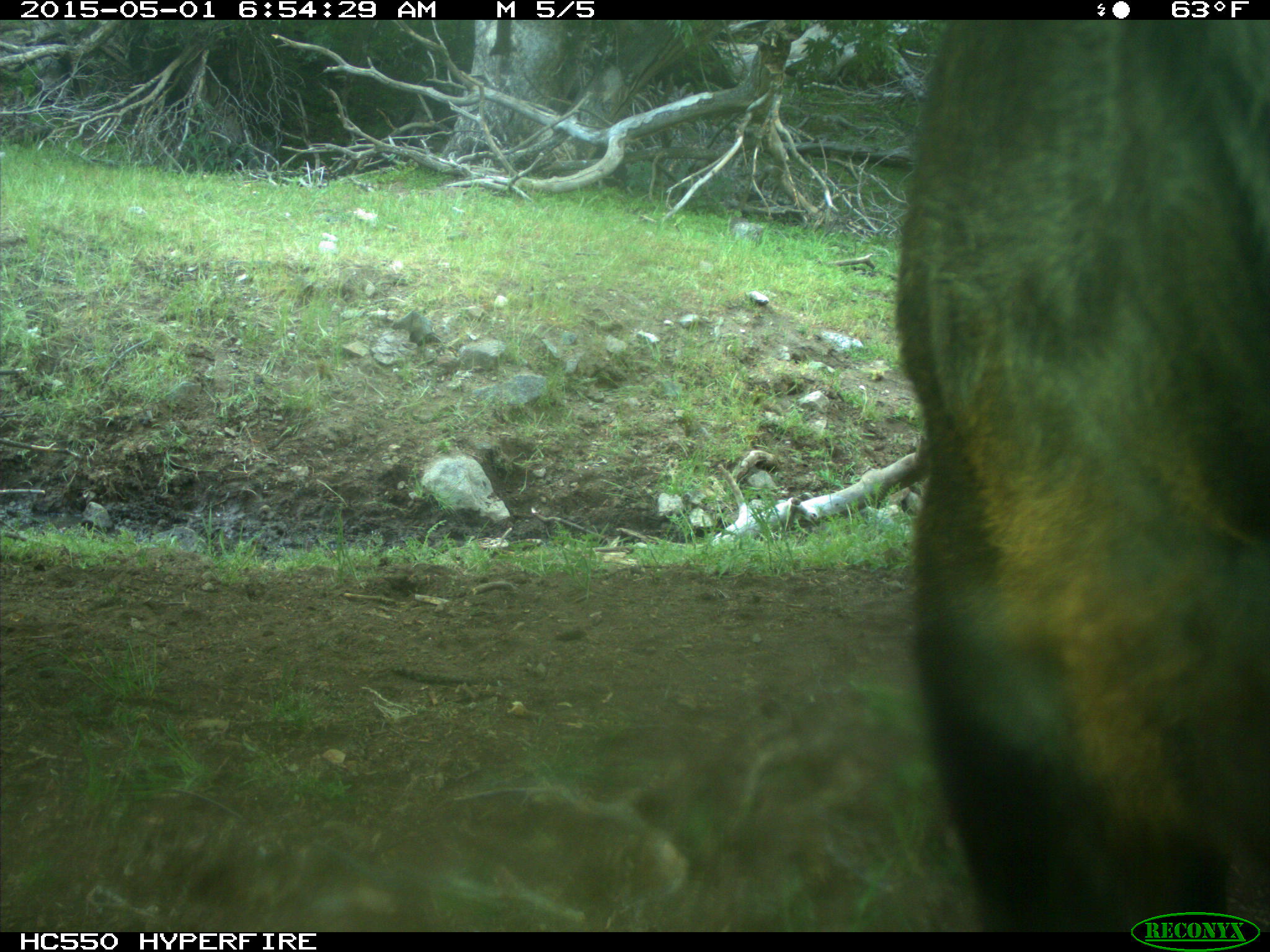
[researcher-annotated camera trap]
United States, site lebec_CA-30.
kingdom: Animalia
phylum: Chordata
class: Mammalia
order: Artiodactyla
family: Bovidae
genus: Bos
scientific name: Bos taurus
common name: domestic cow